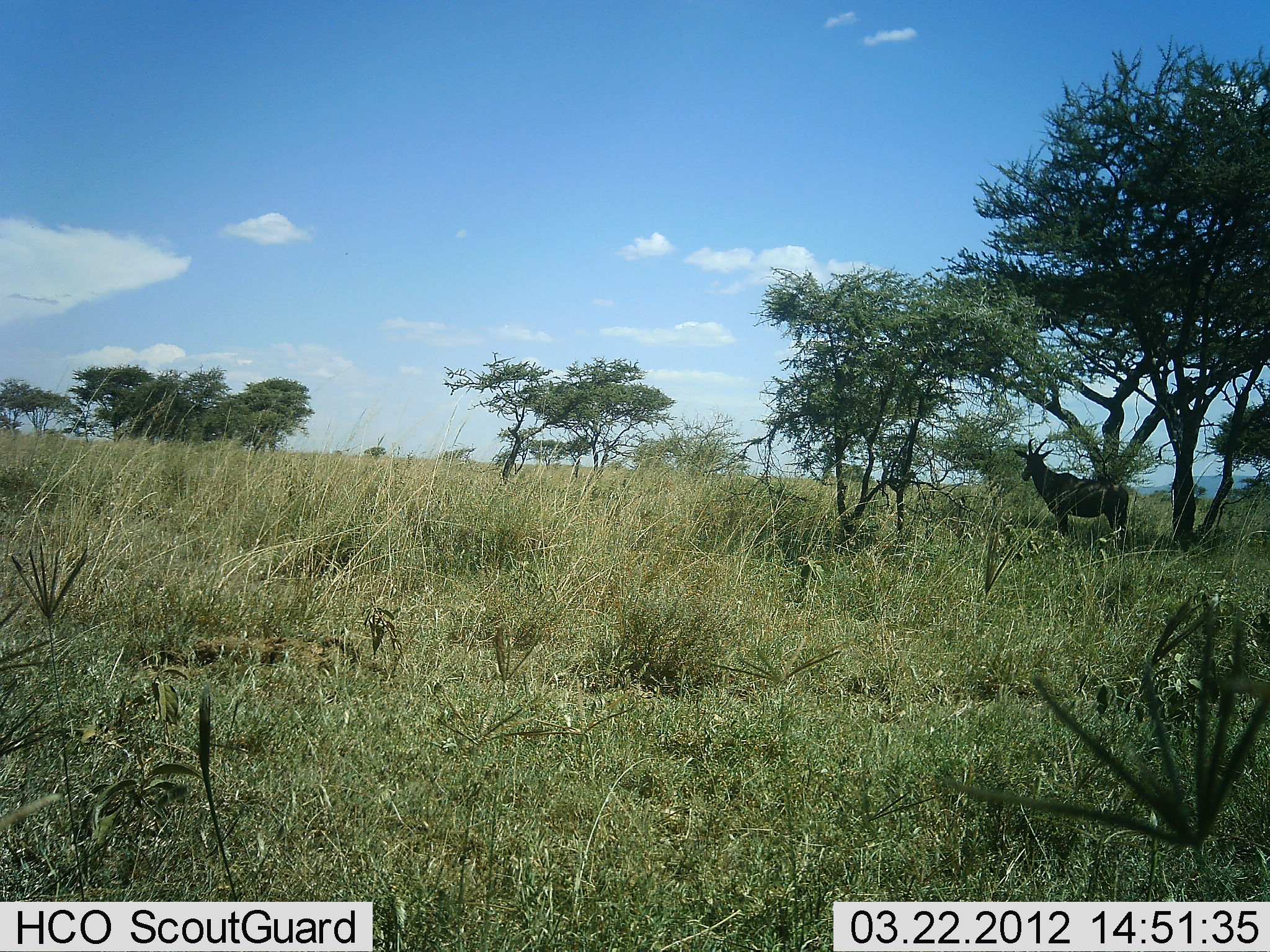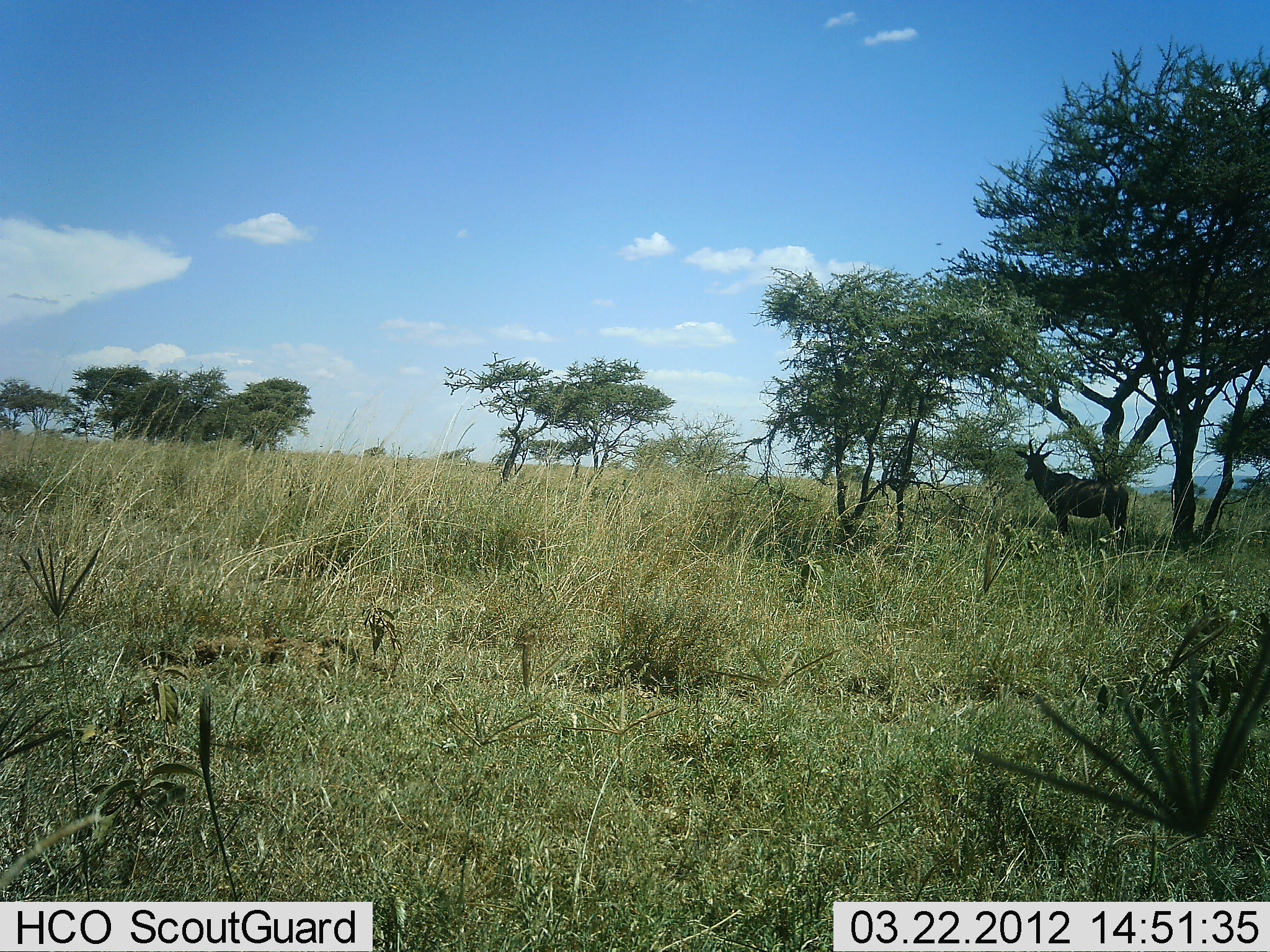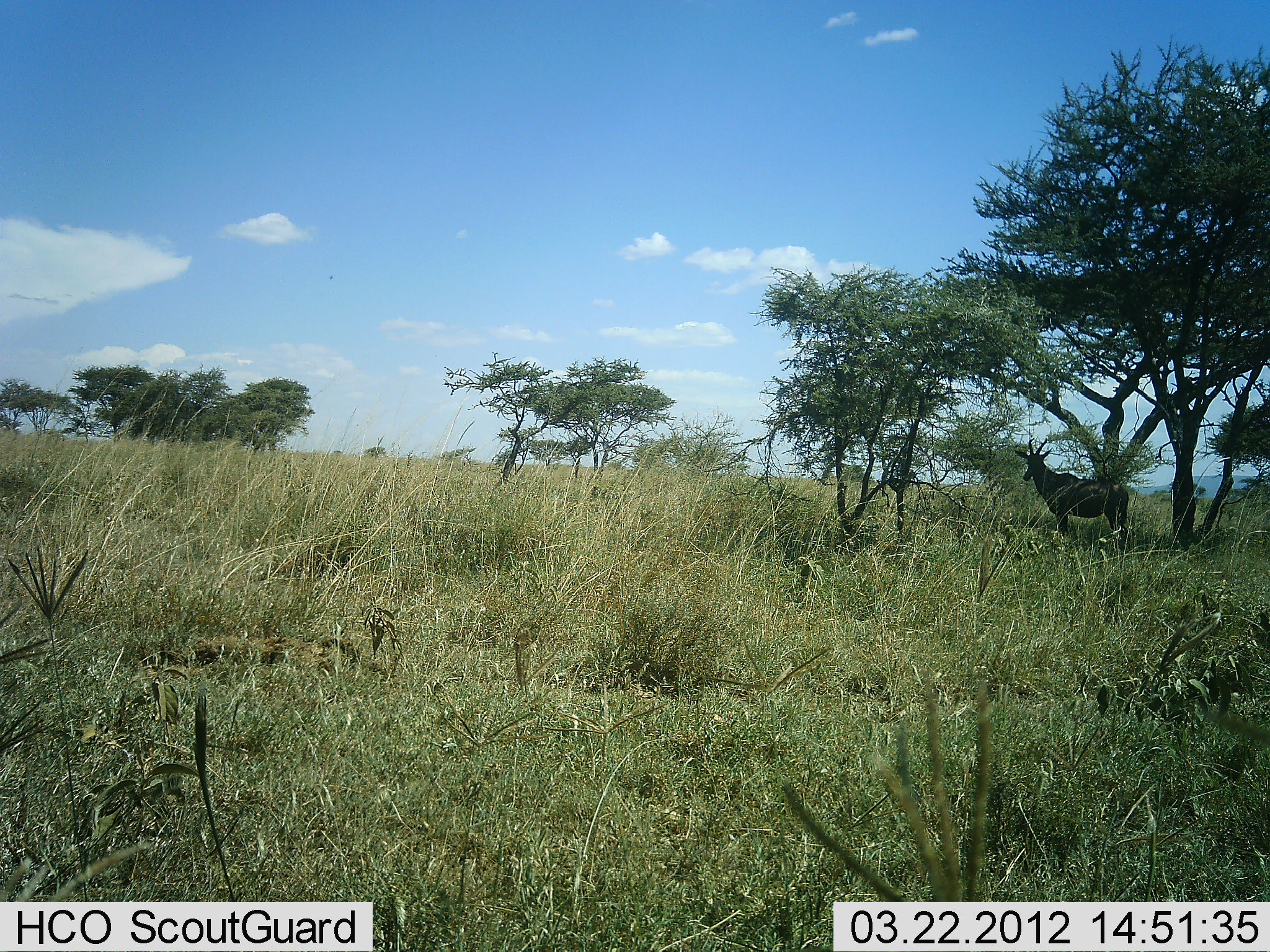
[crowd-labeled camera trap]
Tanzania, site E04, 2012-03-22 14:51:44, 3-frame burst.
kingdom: Animalia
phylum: Chordata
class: Mammalia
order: Artiodactyla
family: Bovidae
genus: Damaliscus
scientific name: Damaliscus lunatus jimela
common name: topi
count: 1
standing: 94%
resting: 12%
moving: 0%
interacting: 0%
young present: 0%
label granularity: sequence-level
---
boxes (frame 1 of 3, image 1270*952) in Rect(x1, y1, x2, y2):
animal: Rect(1014, 437, 1129, 544)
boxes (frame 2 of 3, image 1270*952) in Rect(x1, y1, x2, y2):
animal: Rect(1014, 437, 1129, 544)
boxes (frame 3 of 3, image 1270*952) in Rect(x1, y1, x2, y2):
animal: Rect(1014, 437, 1130, 544)